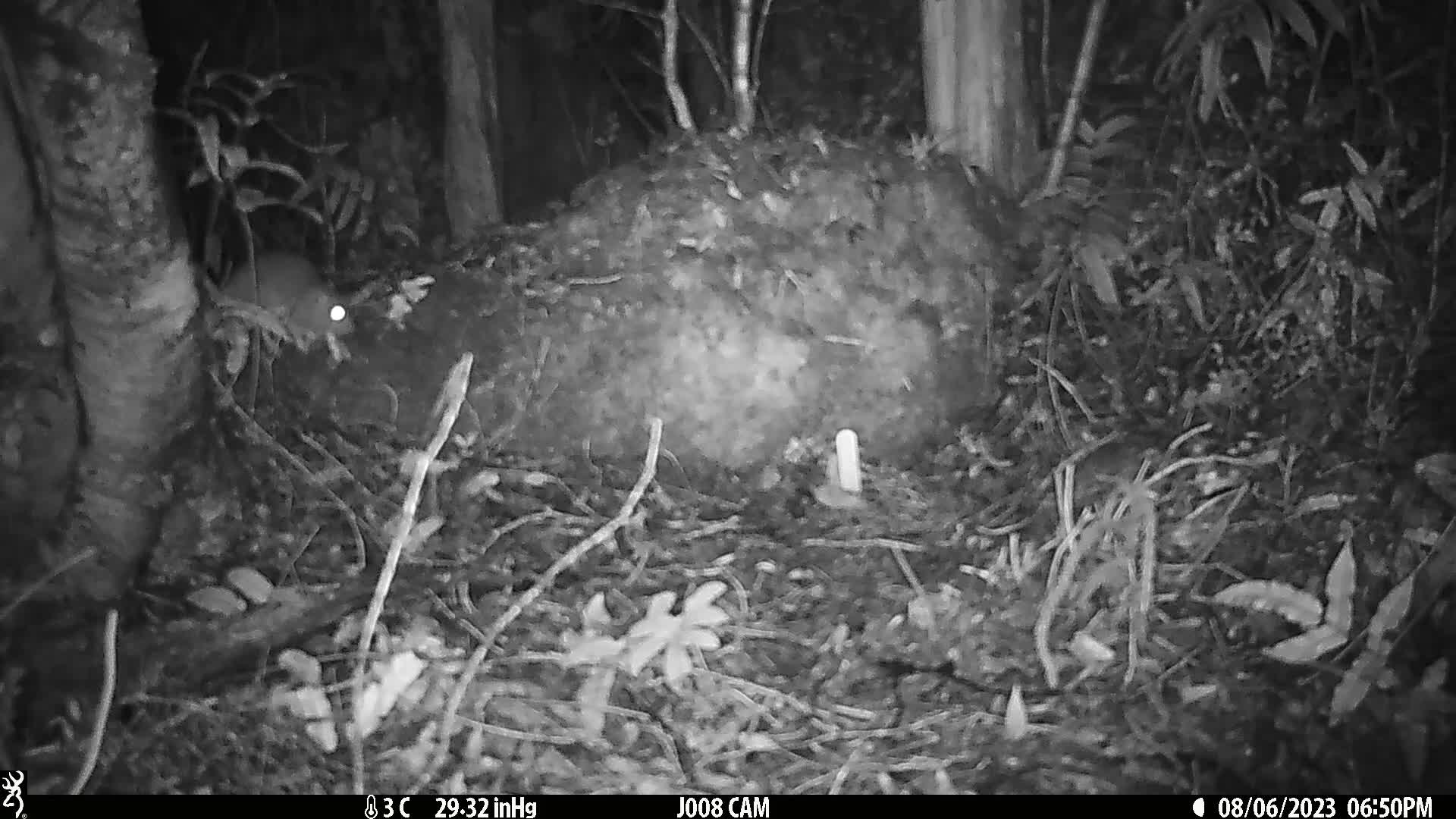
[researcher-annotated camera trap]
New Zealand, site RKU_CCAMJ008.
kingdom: Animalia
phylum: Chordata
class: Mammalia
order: Rodentia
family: Muridae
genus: Rattus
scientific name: Rattus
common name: rat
Rat (Rattus).